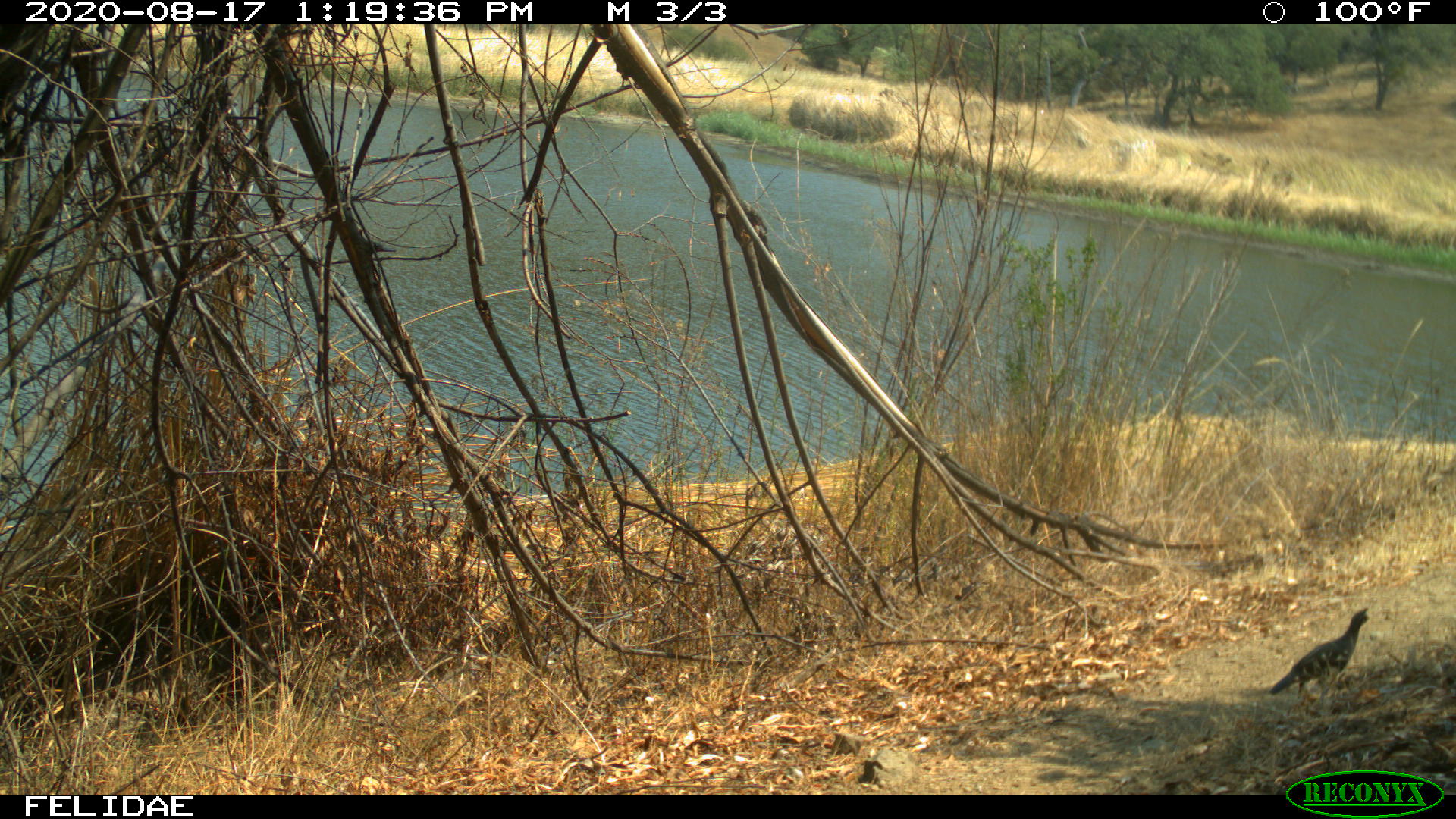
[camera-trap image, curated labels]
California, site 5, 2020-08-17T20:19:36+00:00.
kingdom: Animalia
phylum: Chordata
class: Aves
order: Galliformes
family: Odontophoridae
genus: Callipepla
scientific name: Callipepla californica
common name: california quail